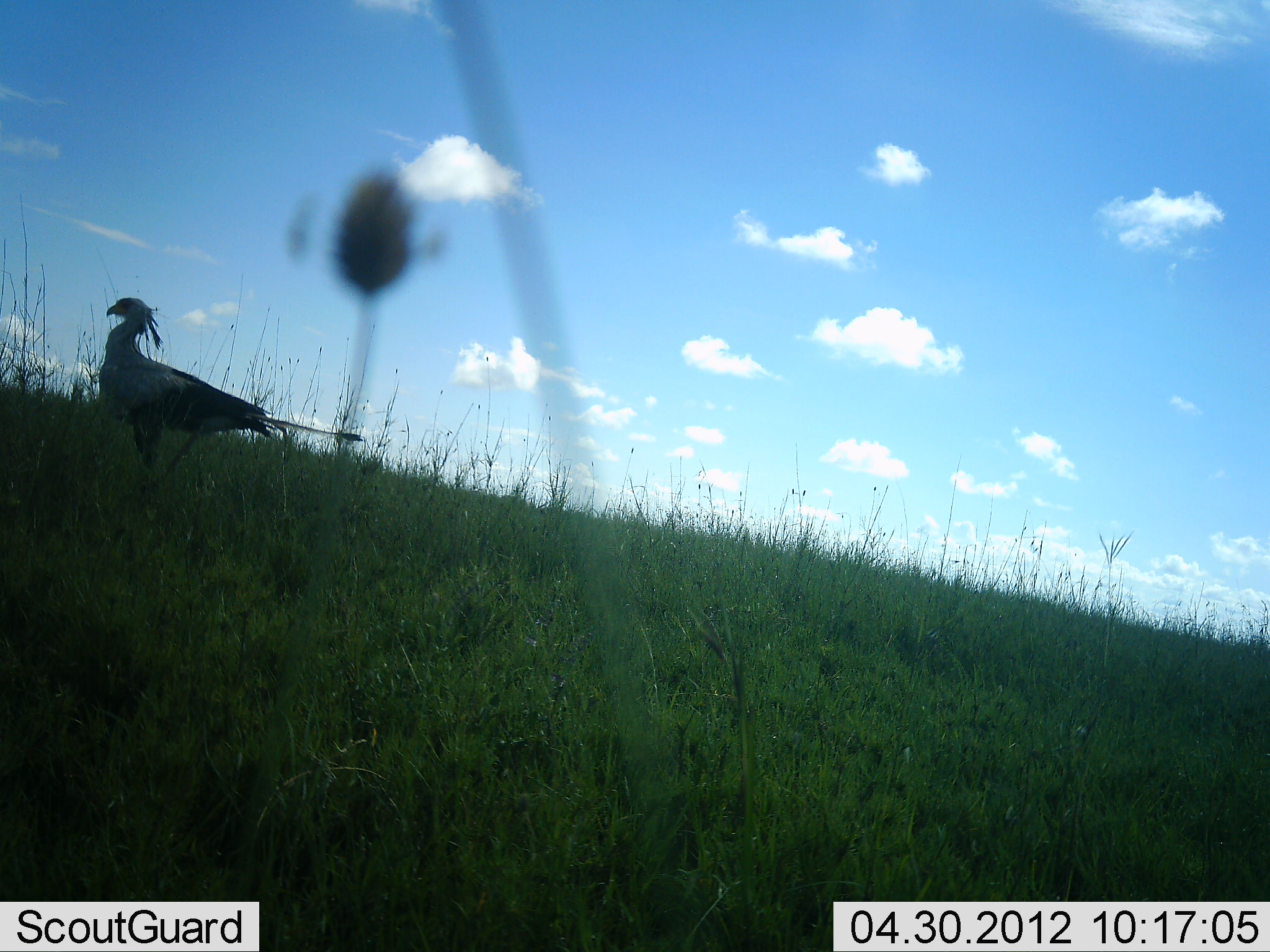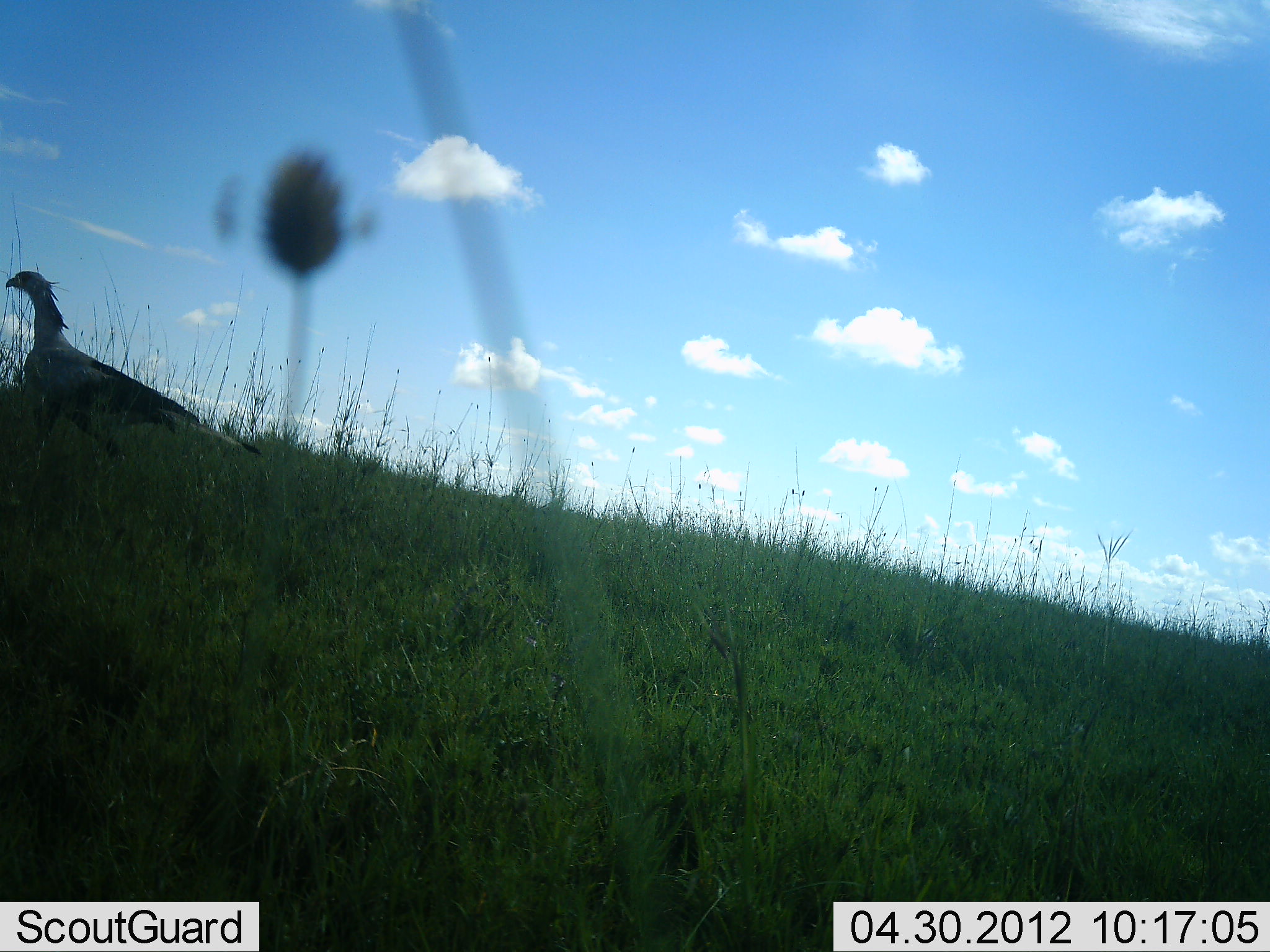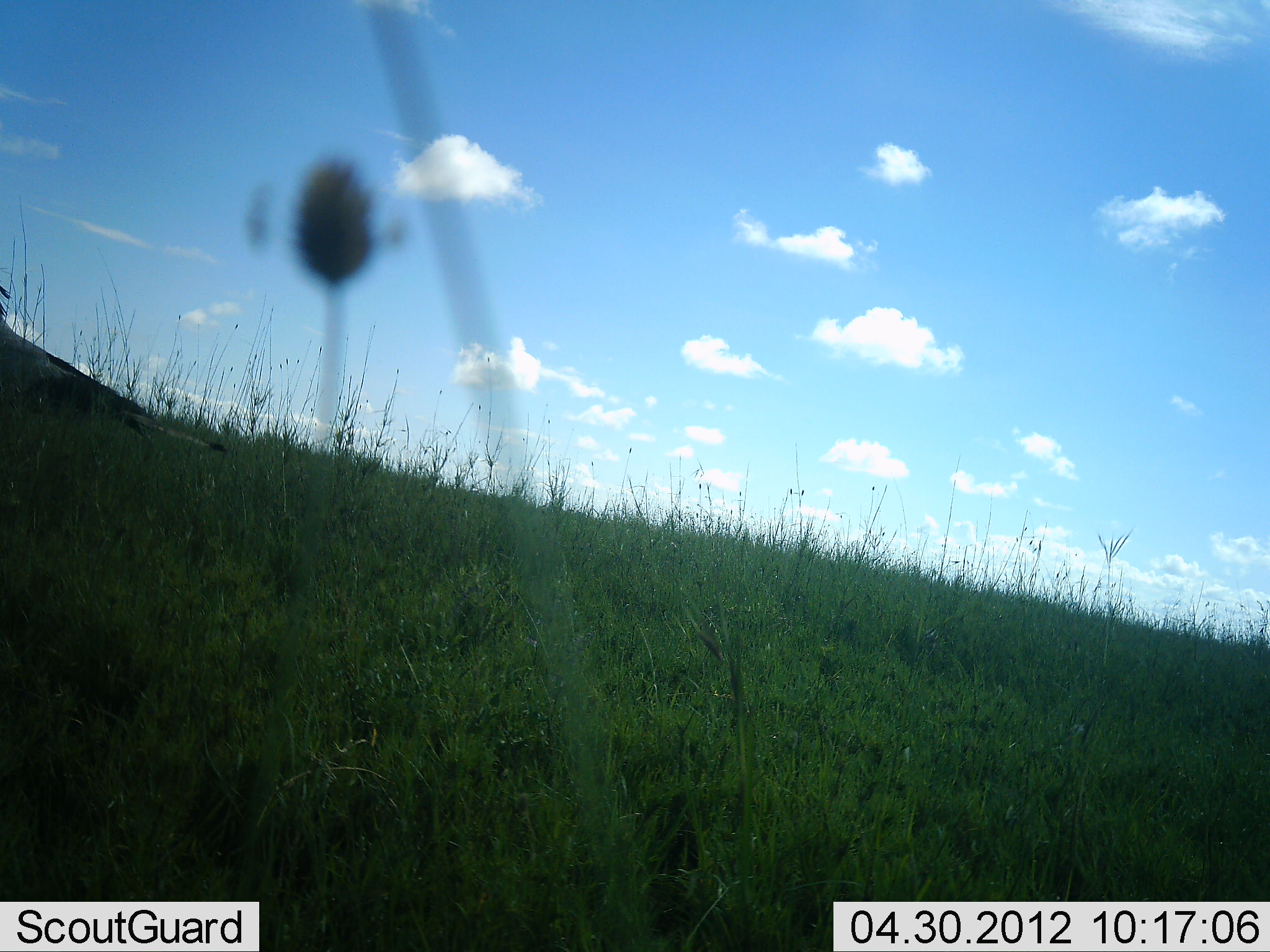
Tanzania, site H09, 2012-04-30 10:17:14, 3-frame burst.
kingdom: Animalia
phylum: Chordata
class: Aves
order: Accipitriformes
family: Sagittariidae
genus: Sagittarius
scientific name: Sagittarius serpentarius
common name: secretary bird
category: secretarybird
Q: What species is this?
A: Secretarybird (secretary bird) (Sagittarius serpentarius).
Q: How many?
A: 1.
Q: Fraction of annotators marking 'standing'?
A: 0%.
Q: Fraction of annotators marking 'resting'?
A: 0%.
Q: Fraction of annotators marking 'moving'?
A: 100%.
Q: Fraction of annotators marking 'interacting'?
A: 0%.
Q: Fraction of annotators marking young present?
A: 0%.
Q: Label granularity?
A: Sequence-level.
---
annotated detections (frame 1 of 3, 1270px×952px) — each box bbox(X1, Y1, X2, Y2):
animal: bbox(99, 296, 366, 489)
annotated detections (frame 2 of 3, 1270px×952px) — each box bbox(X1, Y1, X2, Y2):
animal: bbox(6, 272, 265, 481)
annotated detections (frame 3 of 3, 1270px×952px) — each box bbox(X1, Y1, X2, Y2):
animal: bbox(1, 284, 229, 482)